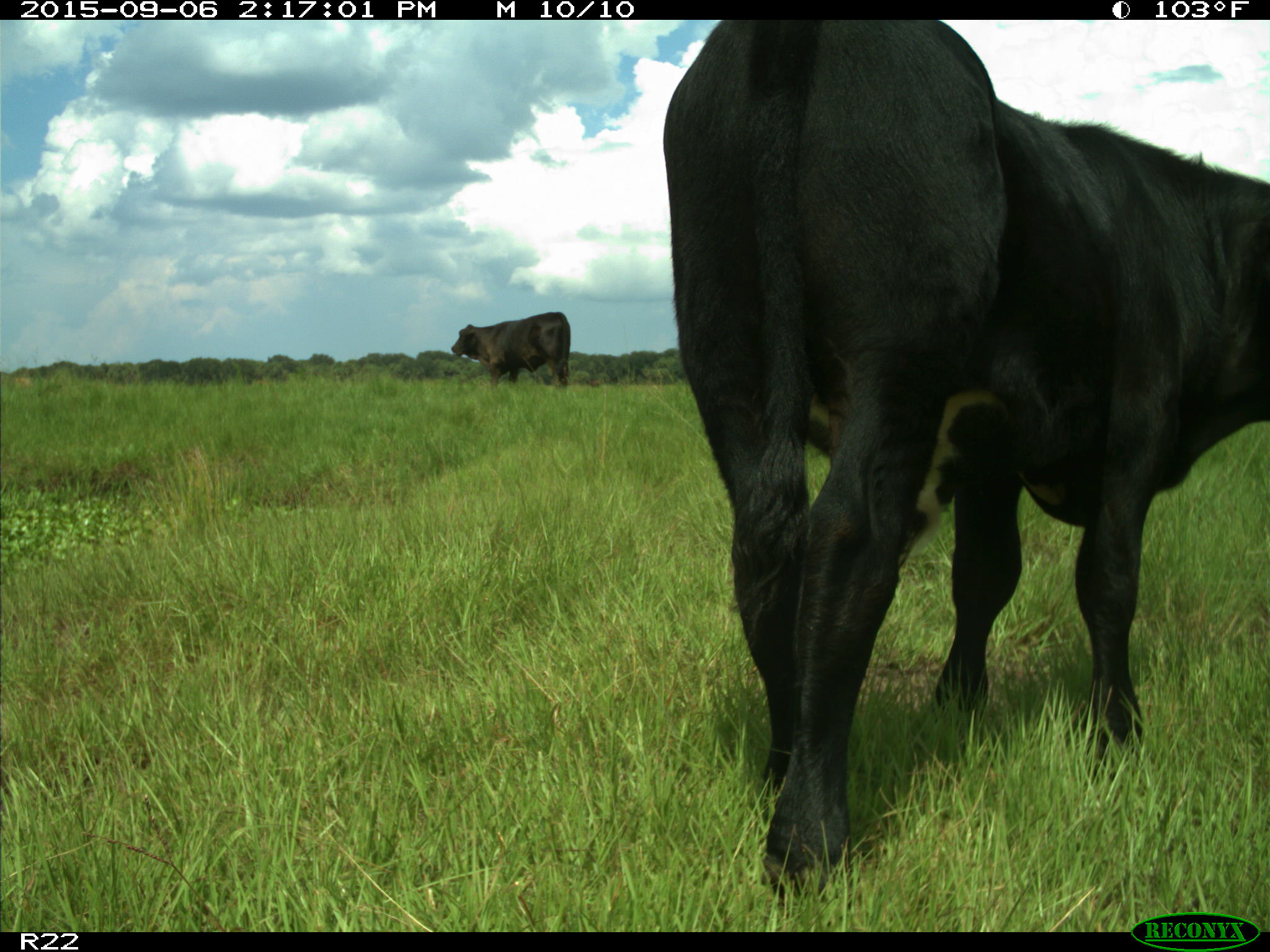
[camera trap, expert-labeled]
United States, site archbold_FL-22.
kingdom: Animalia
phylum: Chordata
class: Mammalia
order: Artiodactyla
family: Bovidae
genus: Bos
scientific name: Bos taurus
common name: domestic cow